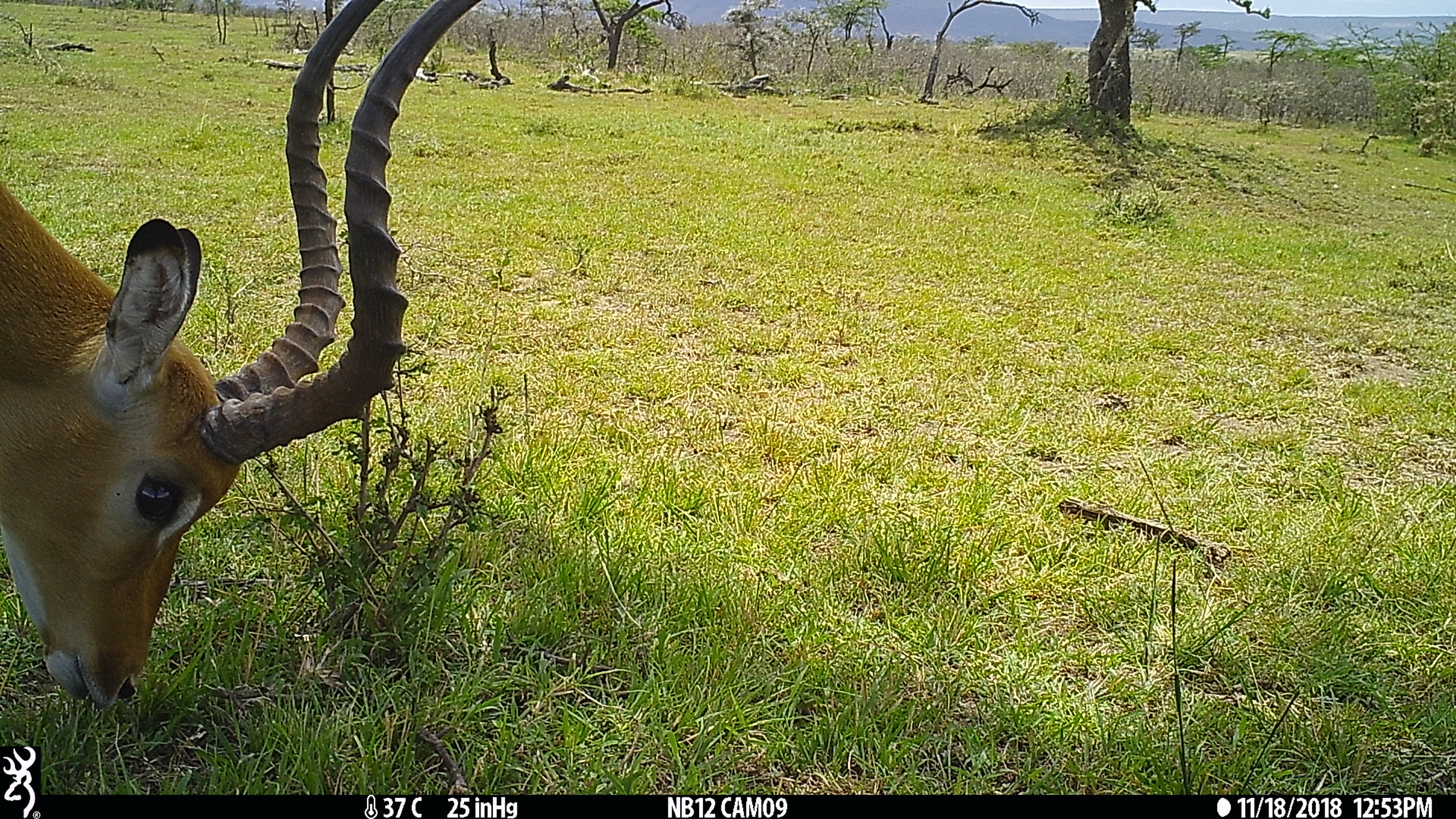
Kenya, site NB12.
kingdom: Animalia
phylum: Chordata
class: Mammalia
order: Artiodactyla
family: Bovidae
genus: Aepyceros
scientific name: Aepyceros melampus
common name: impala